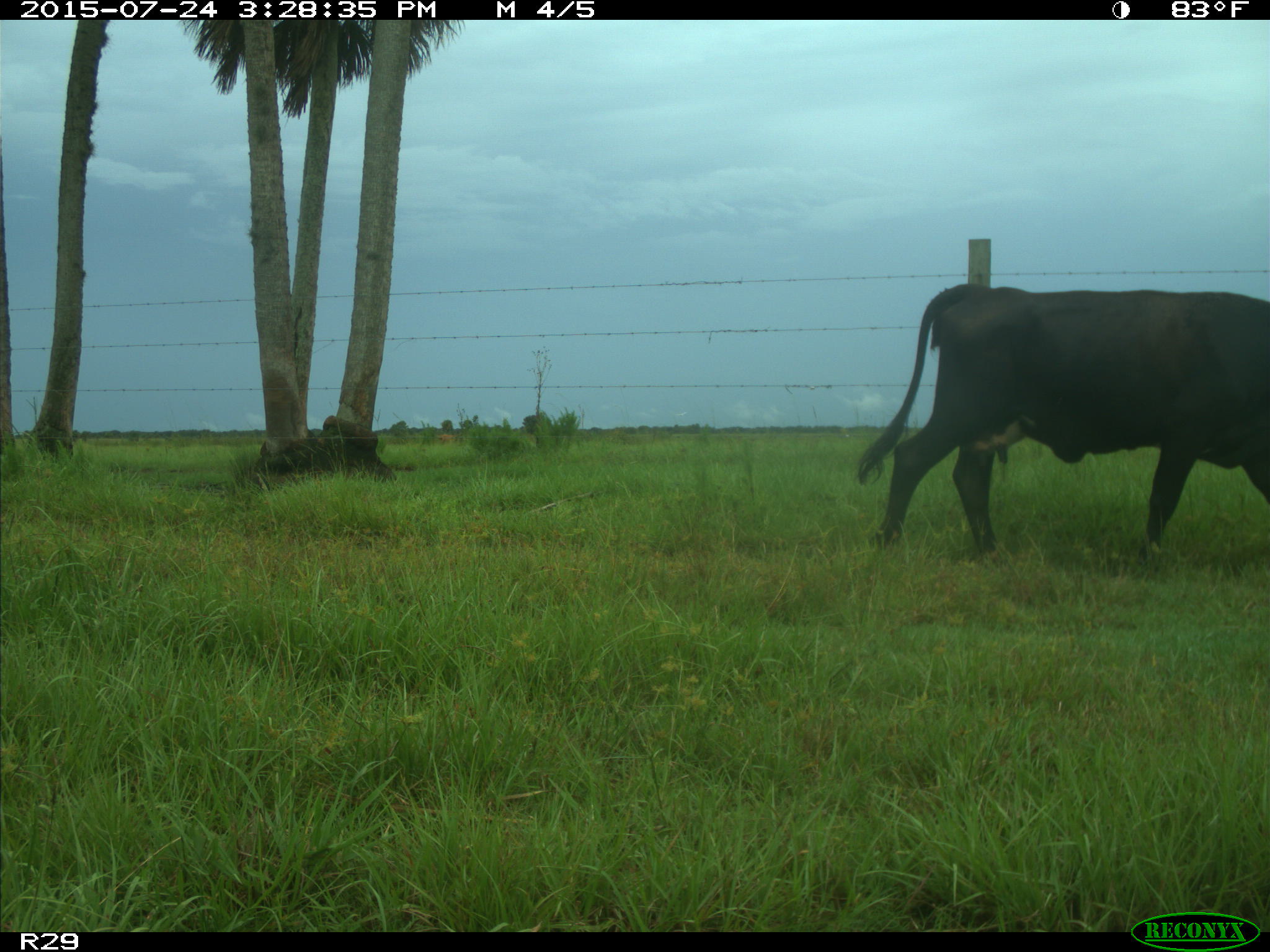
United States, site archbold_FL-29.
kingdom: Animalia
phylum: Chordata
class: Mammalia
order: Artiodactyla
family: Bovidae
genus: Bos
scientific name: Bos taurus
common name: domestic cow